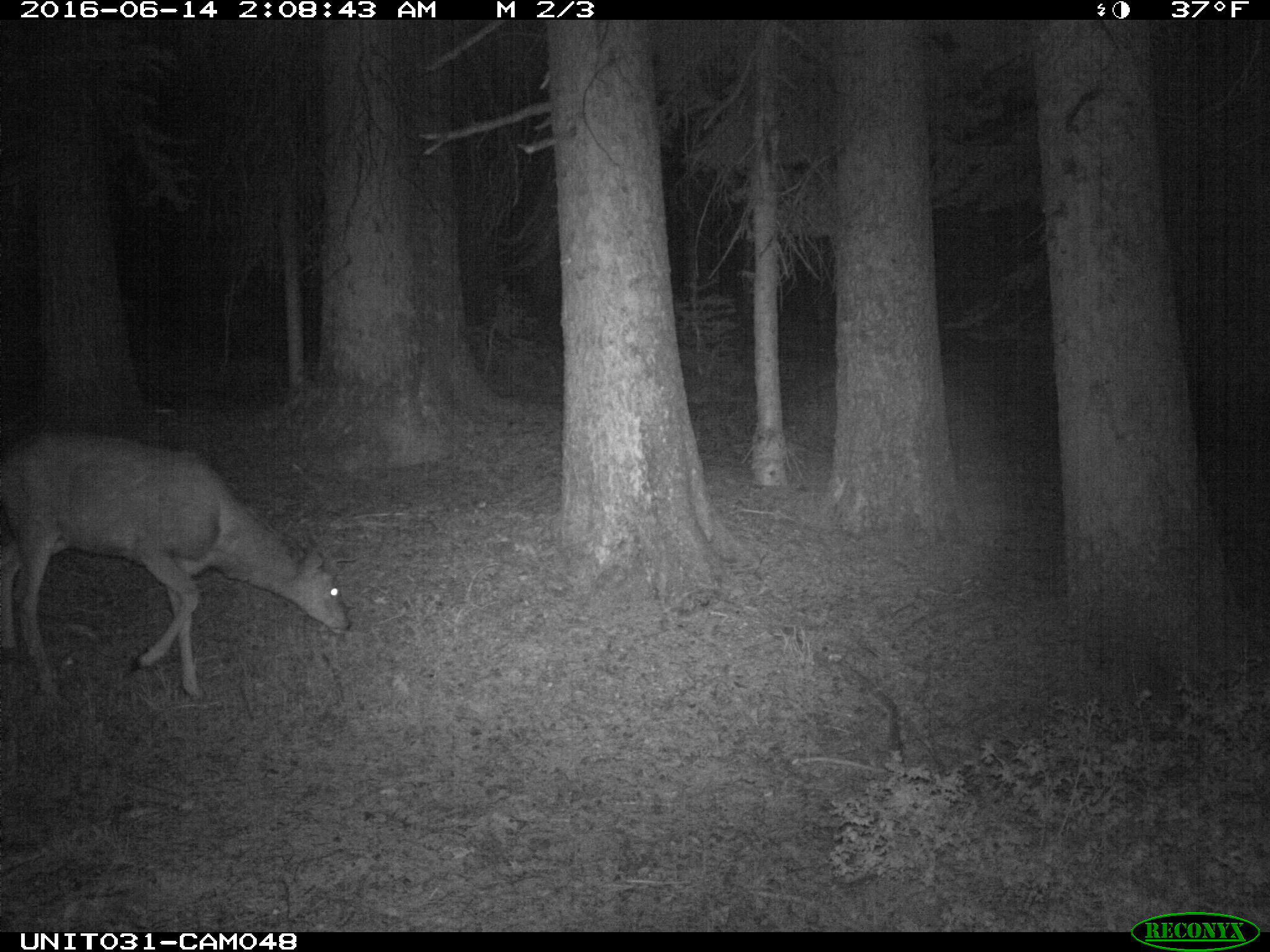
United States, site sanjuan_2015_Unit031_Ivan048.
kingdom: Animalia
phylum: Chordata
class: Mammalia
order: Artiodactyla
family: Cervidae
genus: Odocoileus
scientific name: Odocoileus hemionus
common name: mule deer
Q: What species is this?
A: Odocoileus hemionus (mule deer).